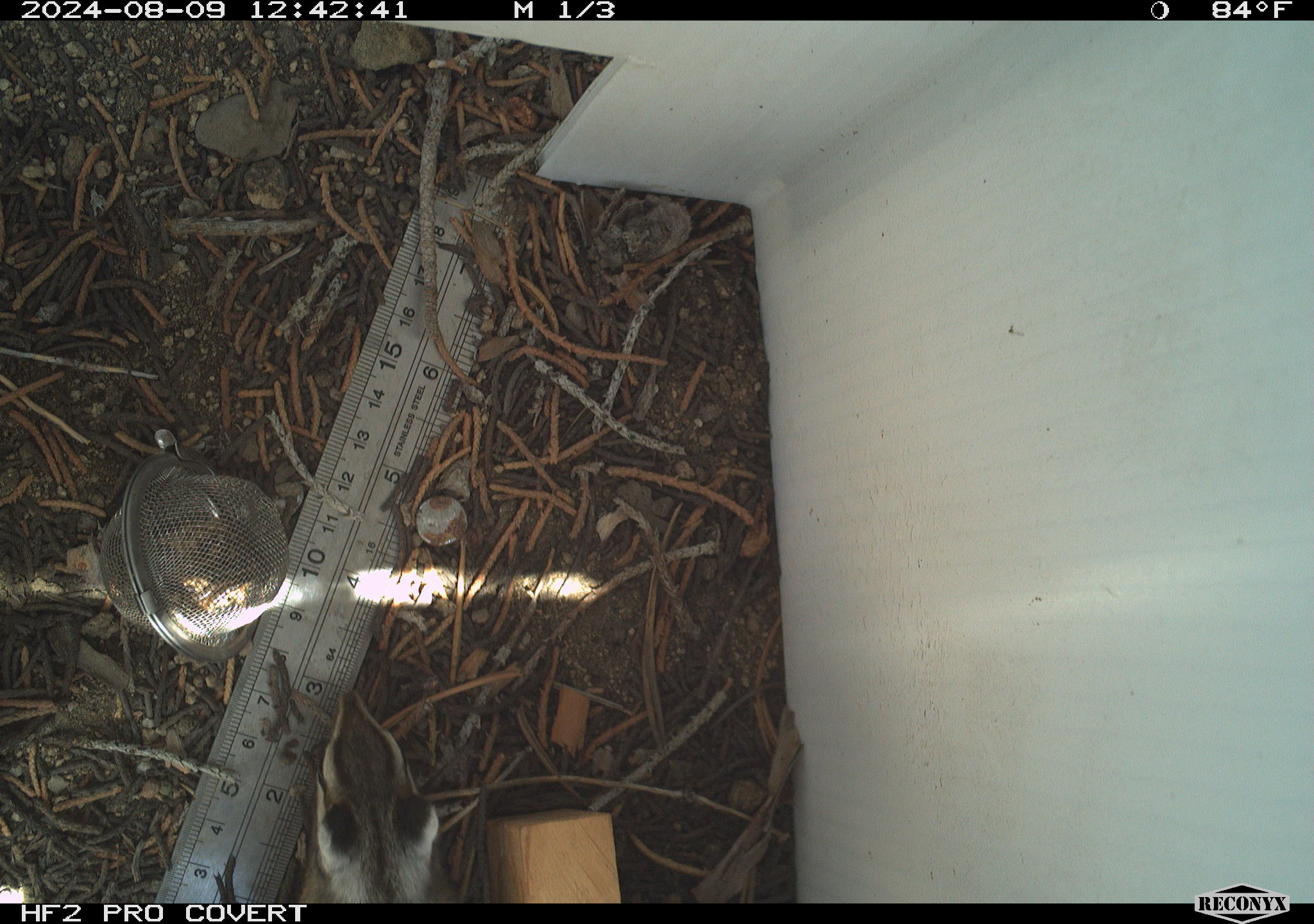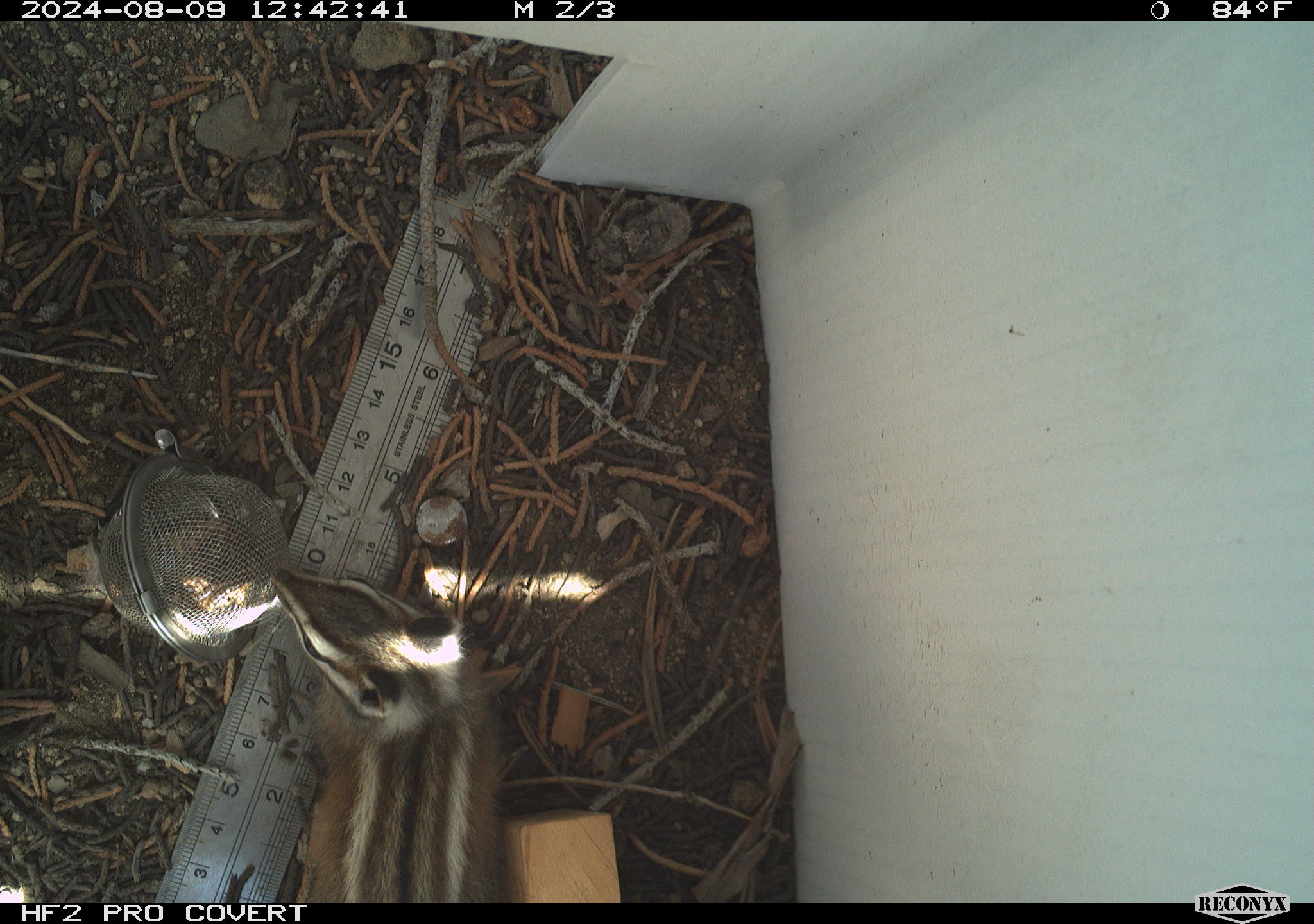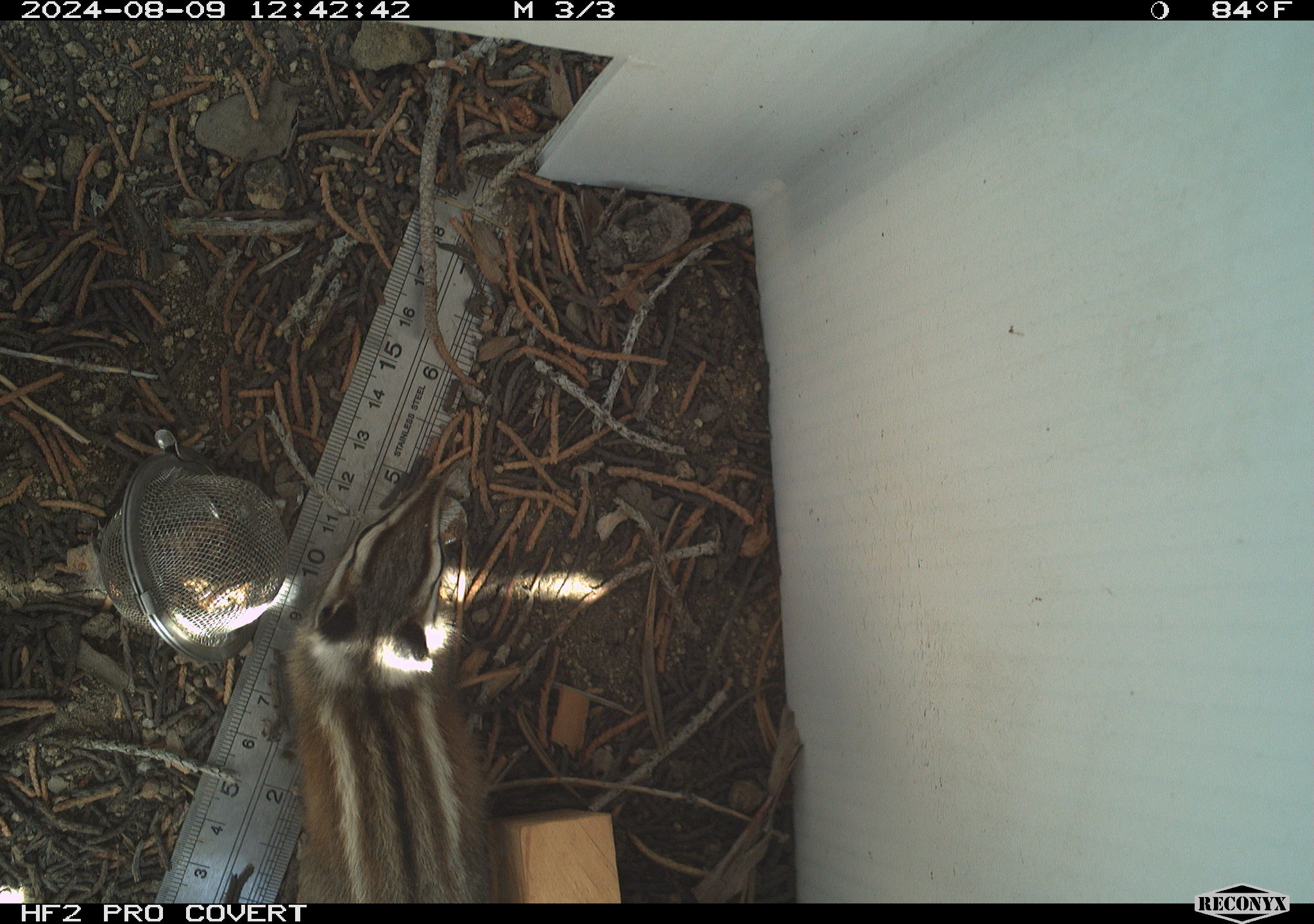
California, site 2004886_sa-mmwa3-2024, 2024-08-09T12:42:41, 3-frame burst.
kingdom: Animalia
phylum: Chordata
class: Mammalia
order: Rodentia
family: Sciuridae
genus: Neotamias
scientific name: Neotamias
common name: western chipmunks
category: neotamias species